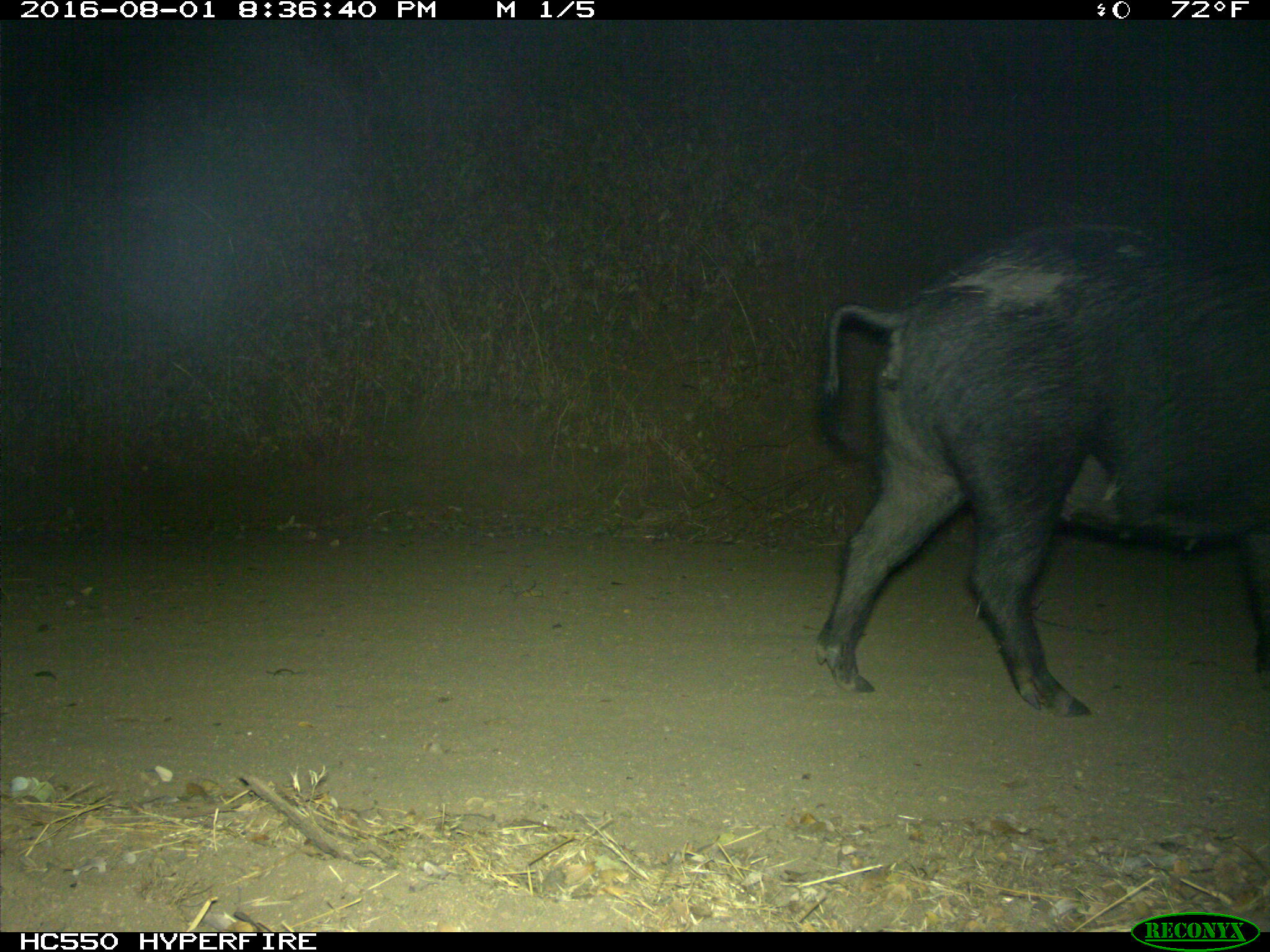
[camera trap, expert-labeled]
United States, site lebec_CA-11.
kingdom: Animalia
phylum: Chordata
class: Mammalia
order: Artiodactyla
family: Suidae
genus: Sus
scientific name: Sus scrofa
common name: wild boar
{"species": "Sus scrofa (wild boar)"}